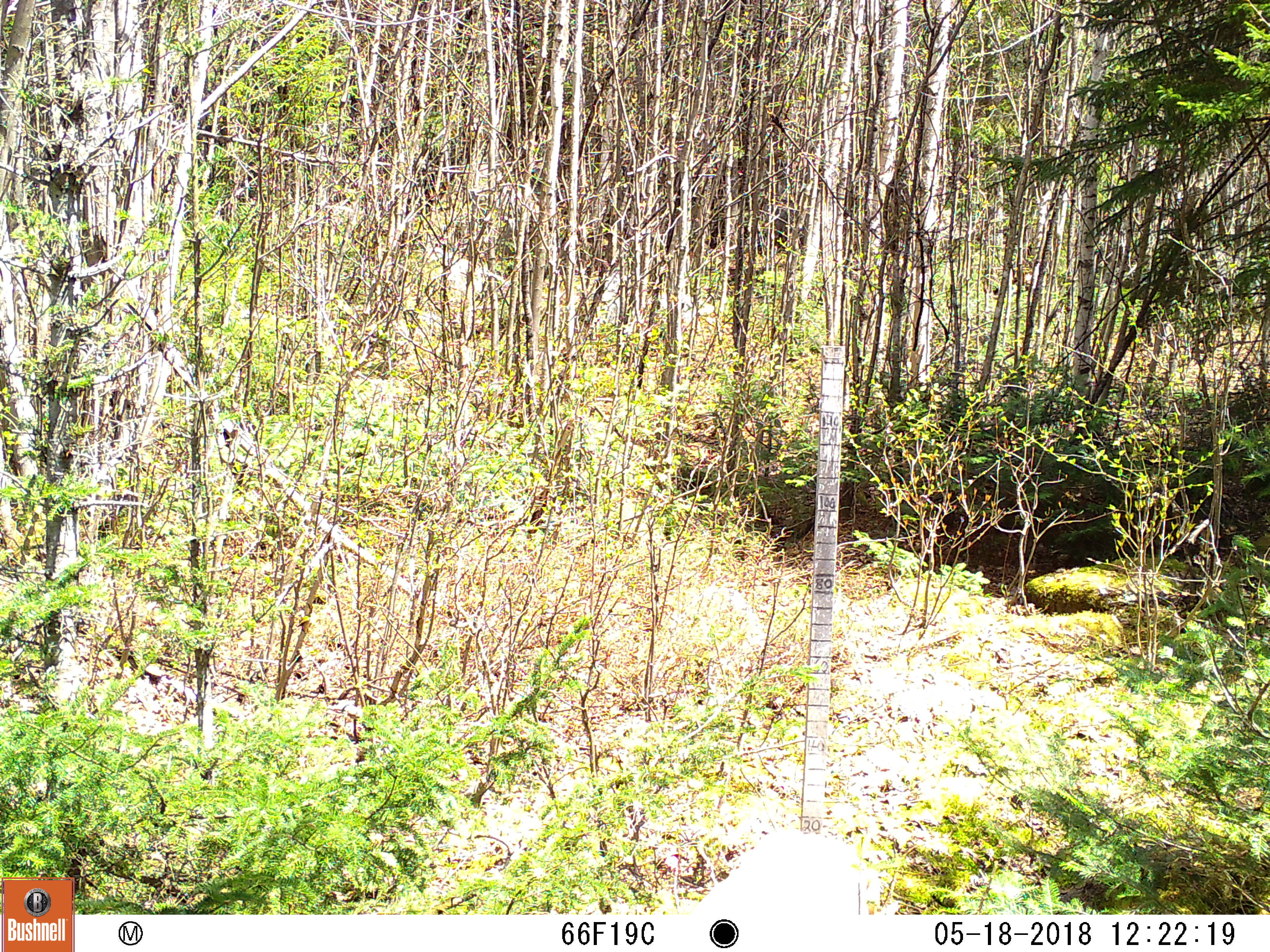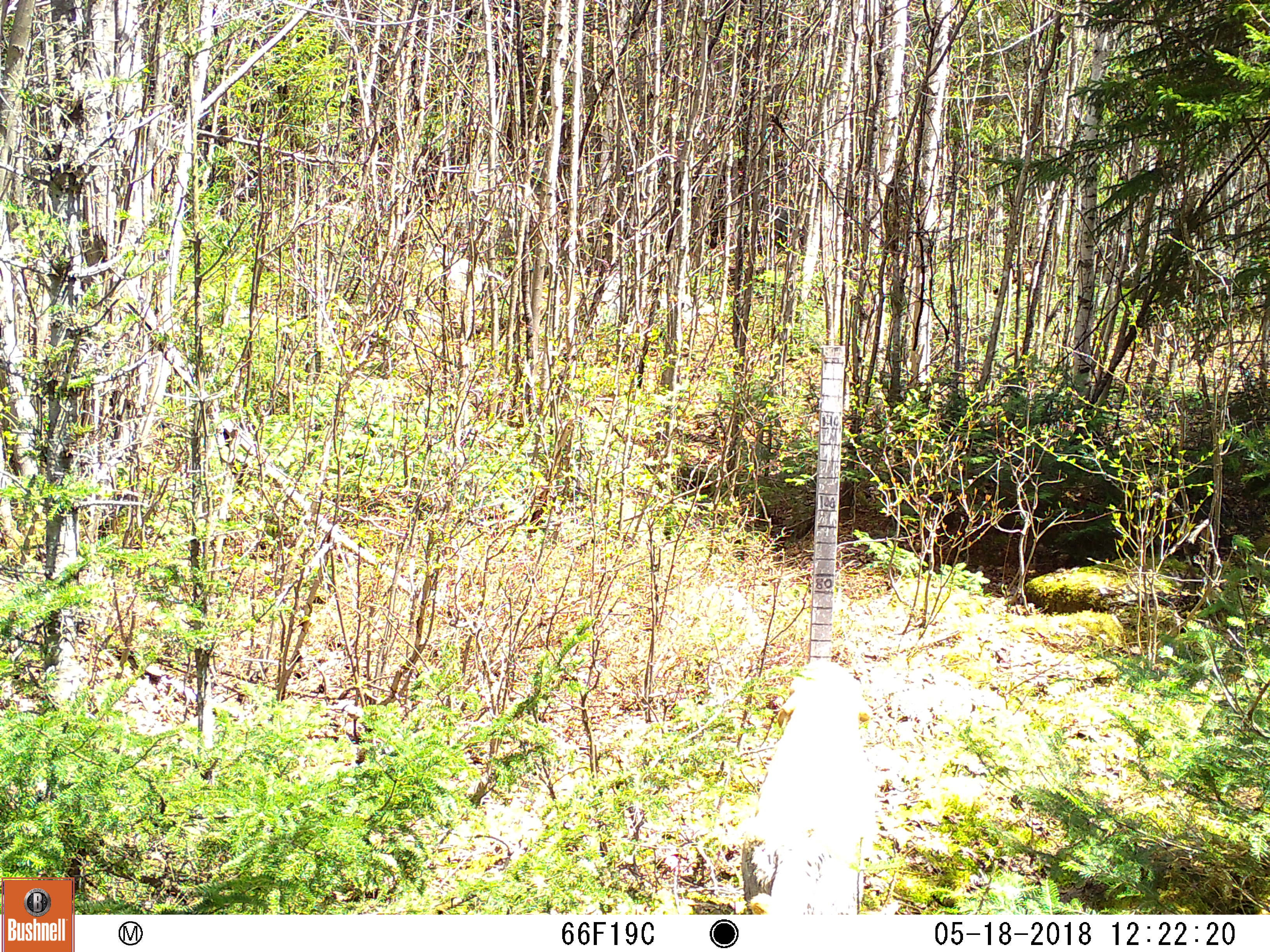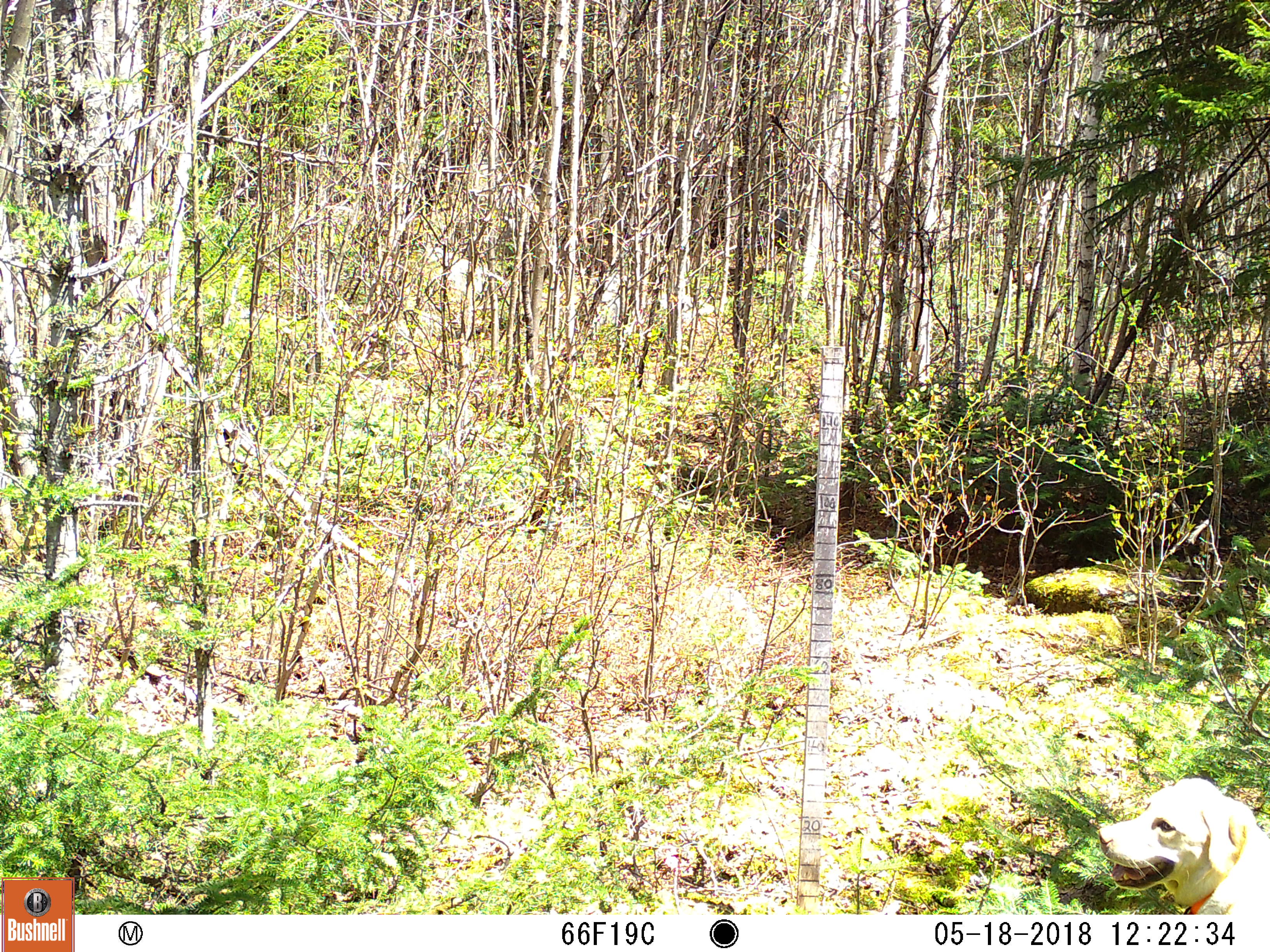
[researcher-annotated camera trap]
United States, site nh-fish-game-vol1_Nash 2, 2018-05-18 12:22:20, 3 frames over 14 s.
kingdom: Animalia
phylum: Chordata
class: Mammalia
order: Carnivora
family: Canidae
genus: Canis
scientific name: Canis familiaris familiaris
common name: domestic dog